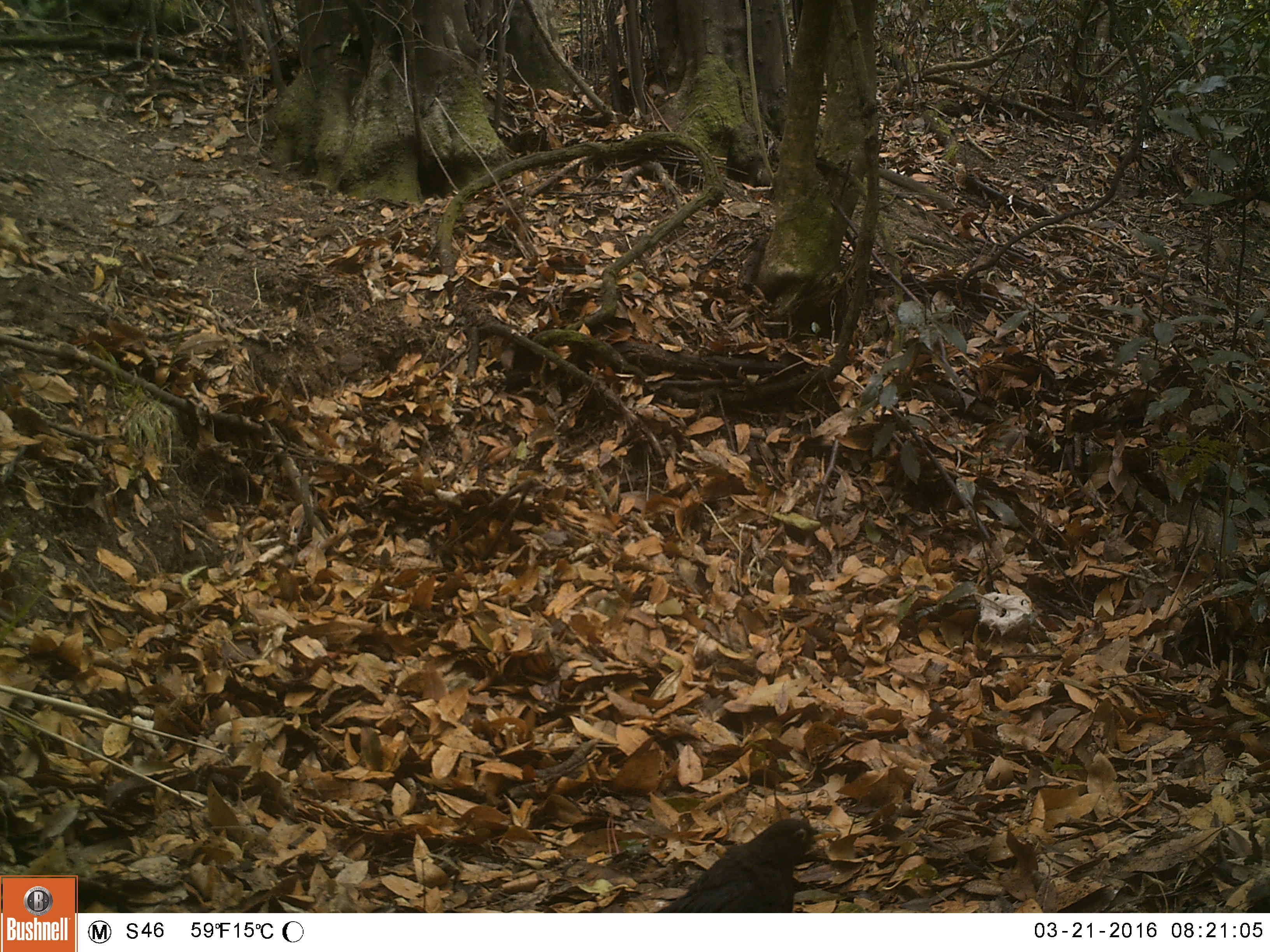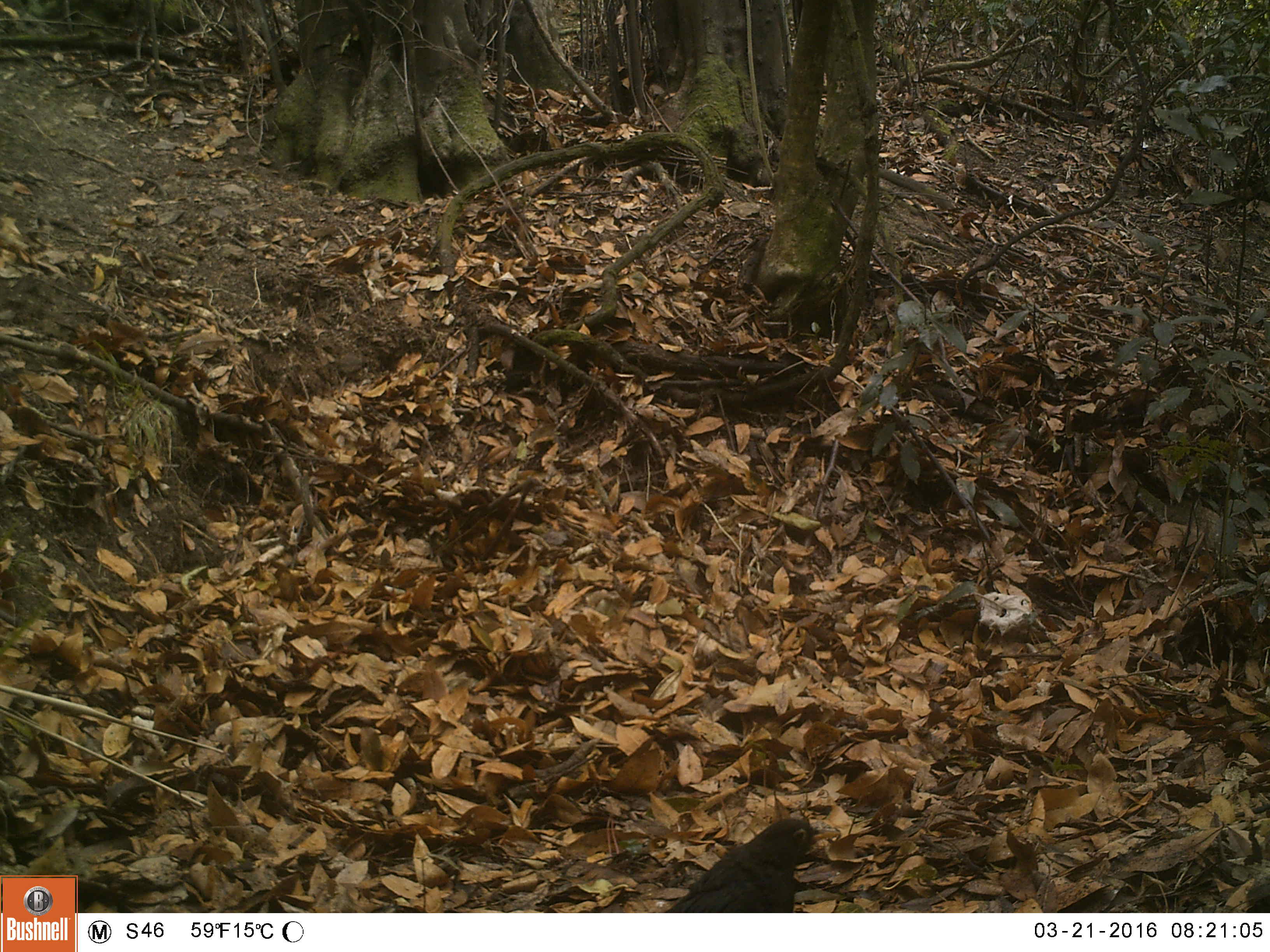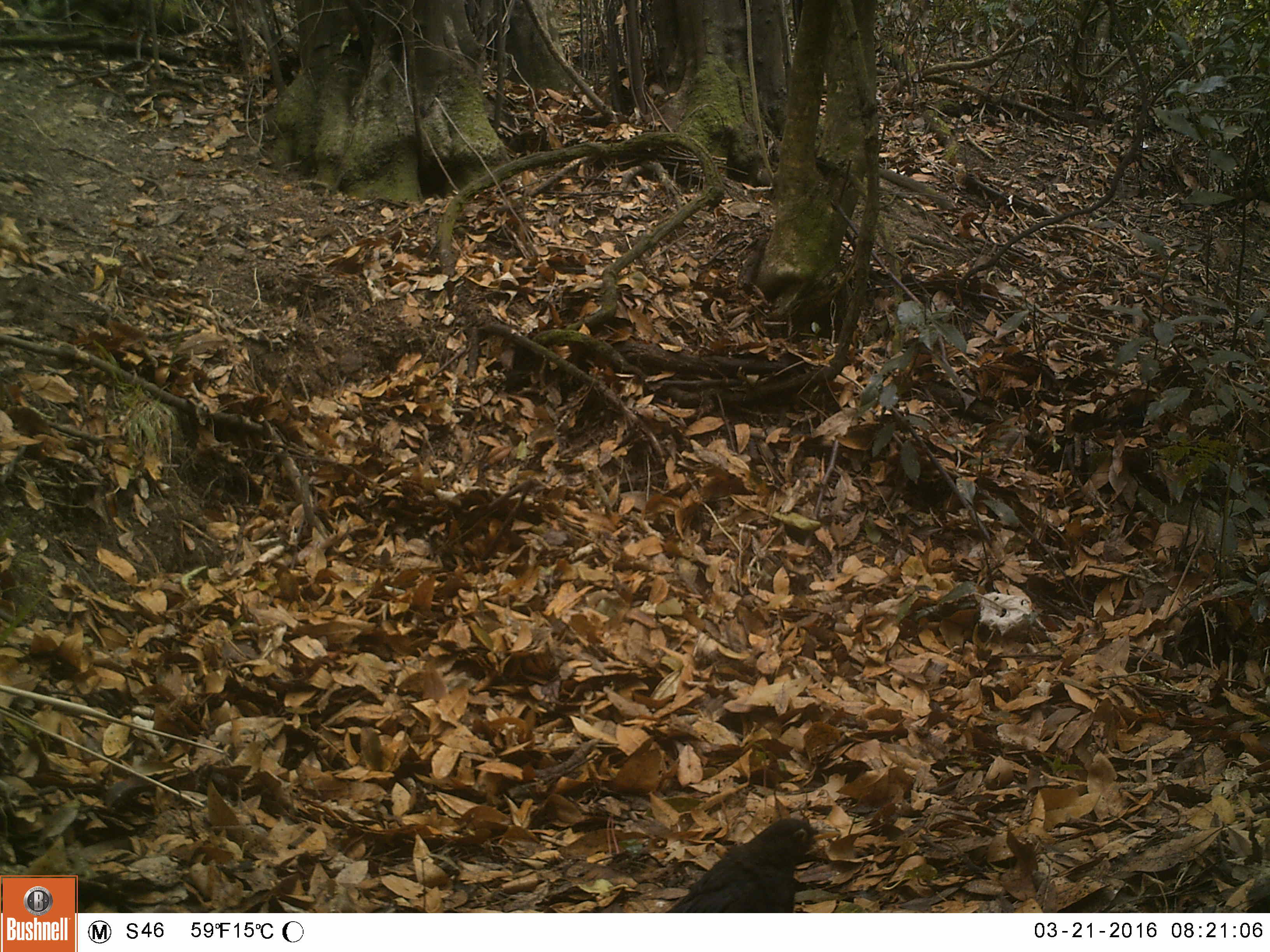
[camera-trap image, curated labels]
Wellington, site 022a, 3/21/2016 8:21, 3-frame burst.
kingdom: Animalia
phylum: Chordata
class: Aves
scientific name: Aves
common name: bird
Bird (Aves).